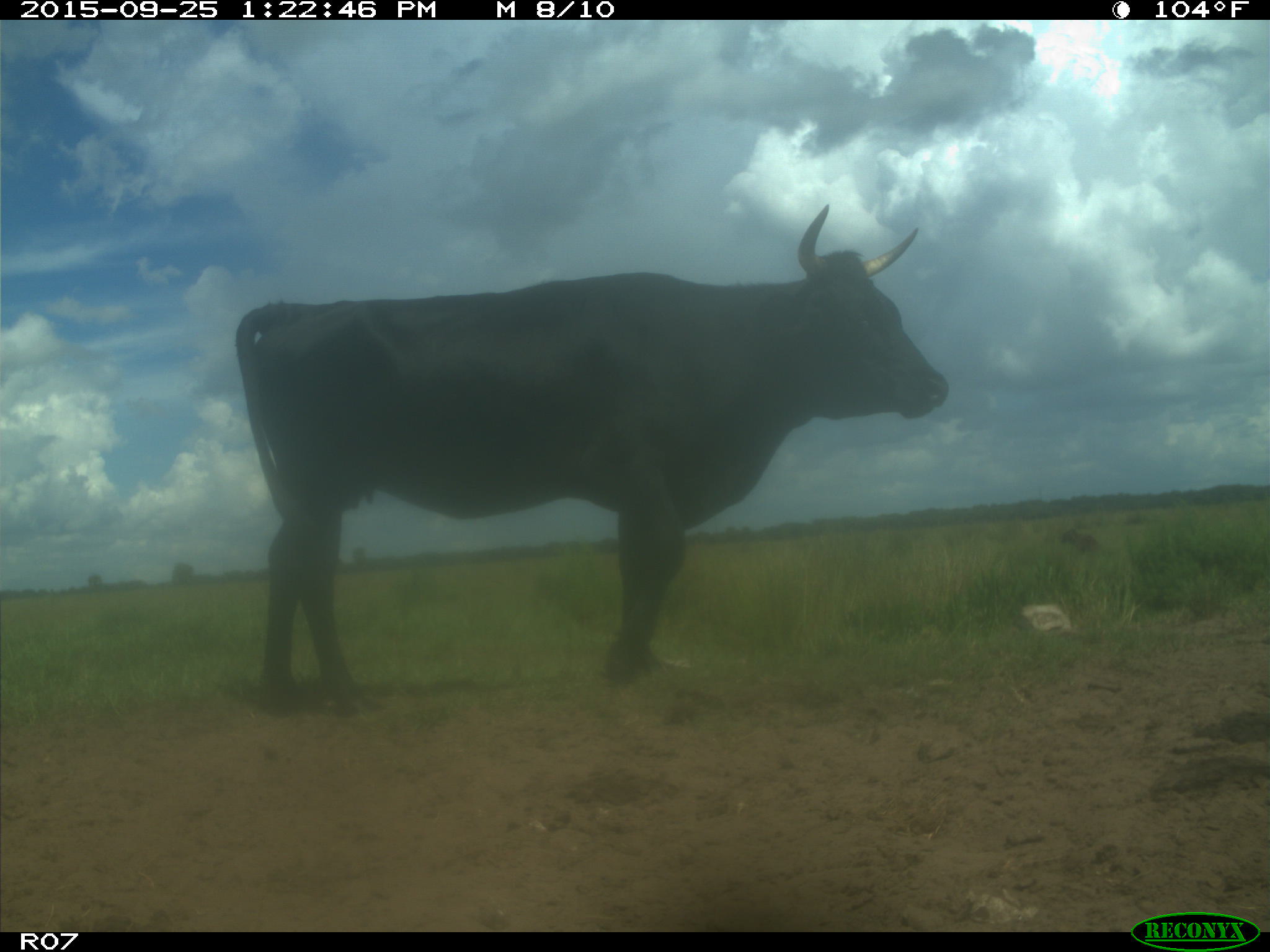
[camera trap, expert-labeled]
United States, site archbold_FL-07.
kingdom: Animalia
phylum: Chordata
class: Mammalia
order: Artiodactyla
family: Bovidae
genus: Bos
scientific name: Bos taurus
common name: domestic cow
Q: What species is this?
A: Bos taurus (domestic cow).